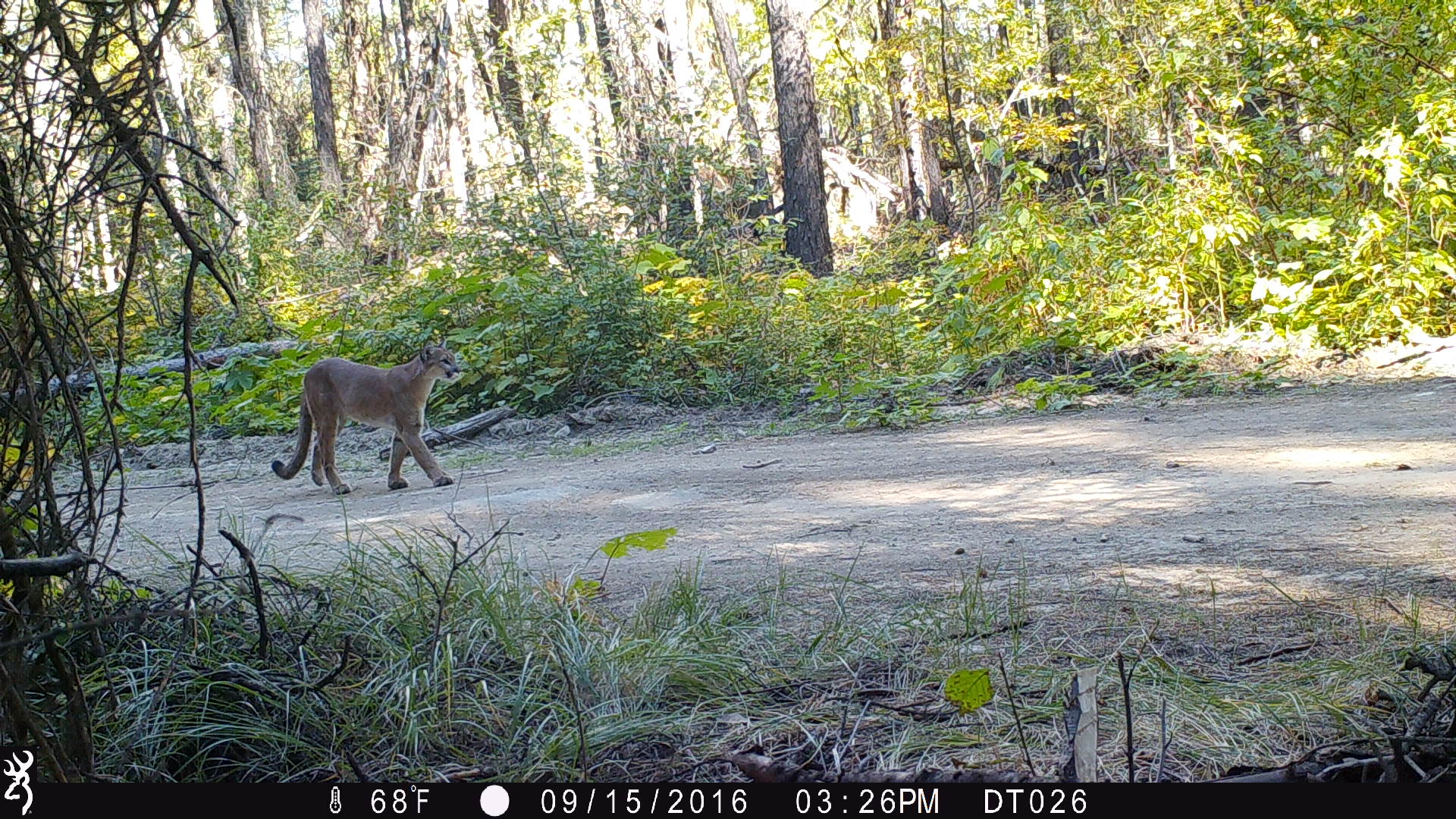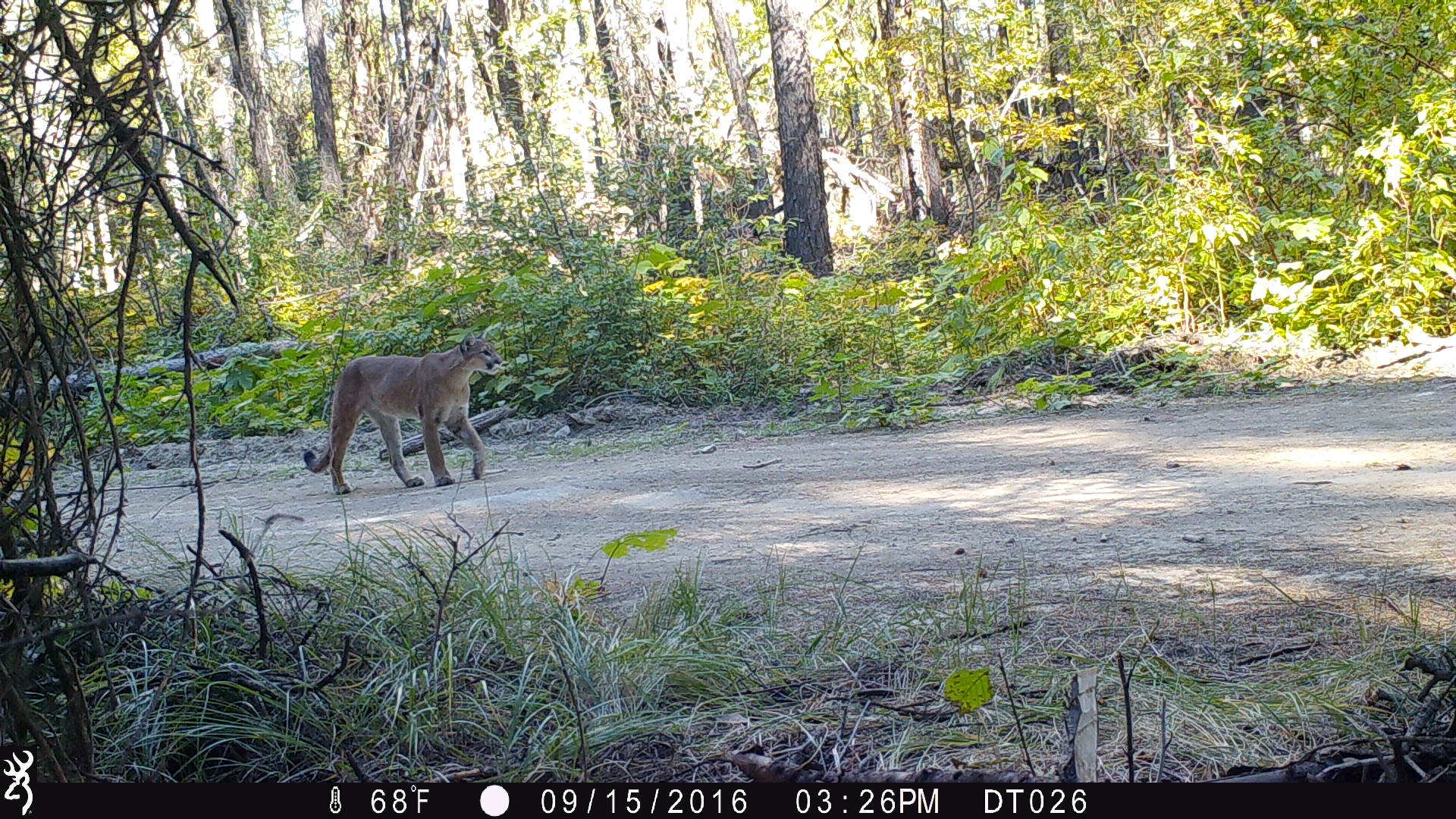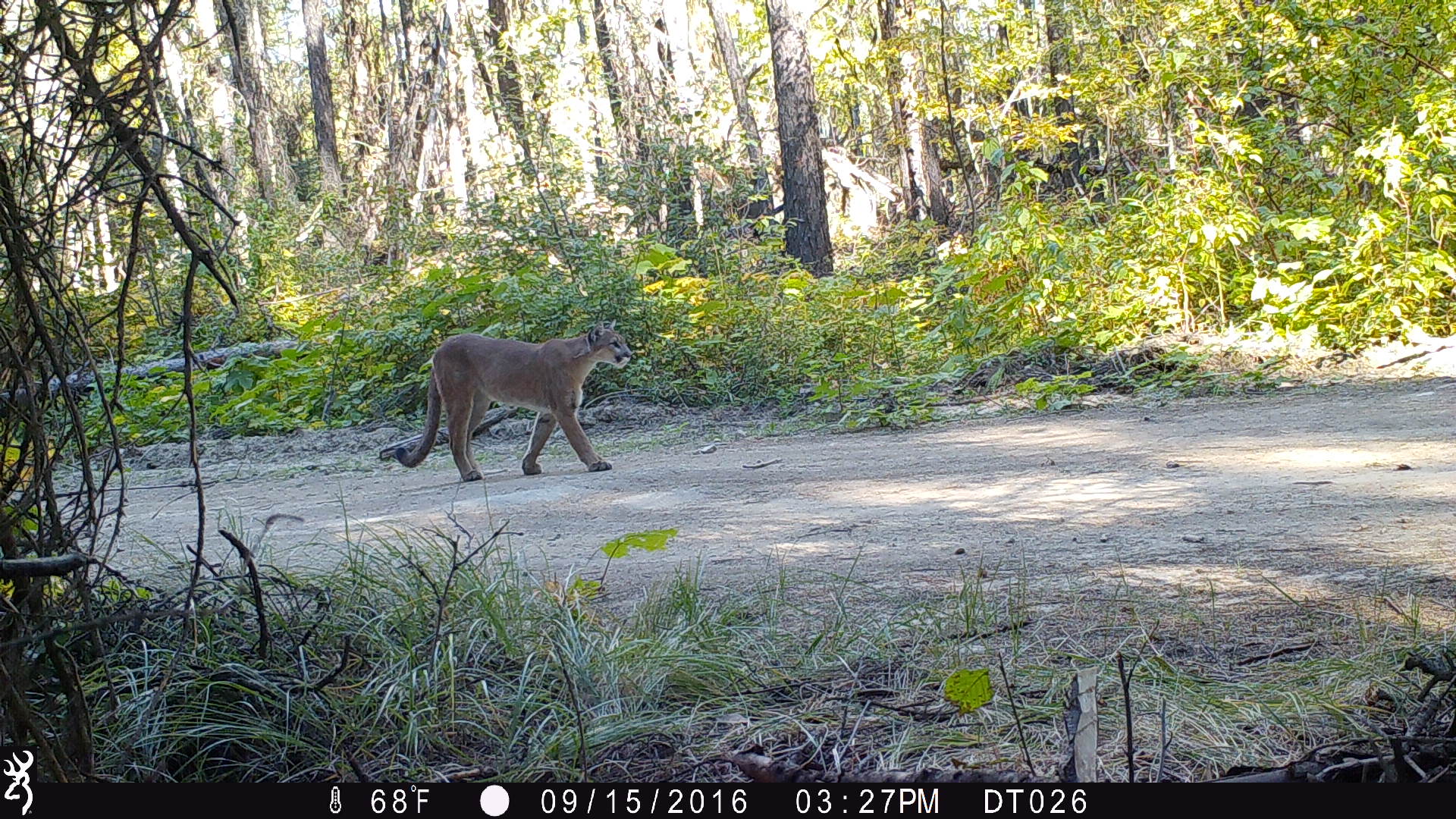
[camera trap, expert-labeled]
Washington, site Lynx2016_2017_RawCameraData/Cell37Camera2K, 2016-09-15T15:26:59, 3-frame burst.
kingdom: Animalia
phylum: Chordata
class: Mammalia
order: Carnivora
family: Felidae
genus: Puma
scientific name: Puma concolor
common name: mountain lion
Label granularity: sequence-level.